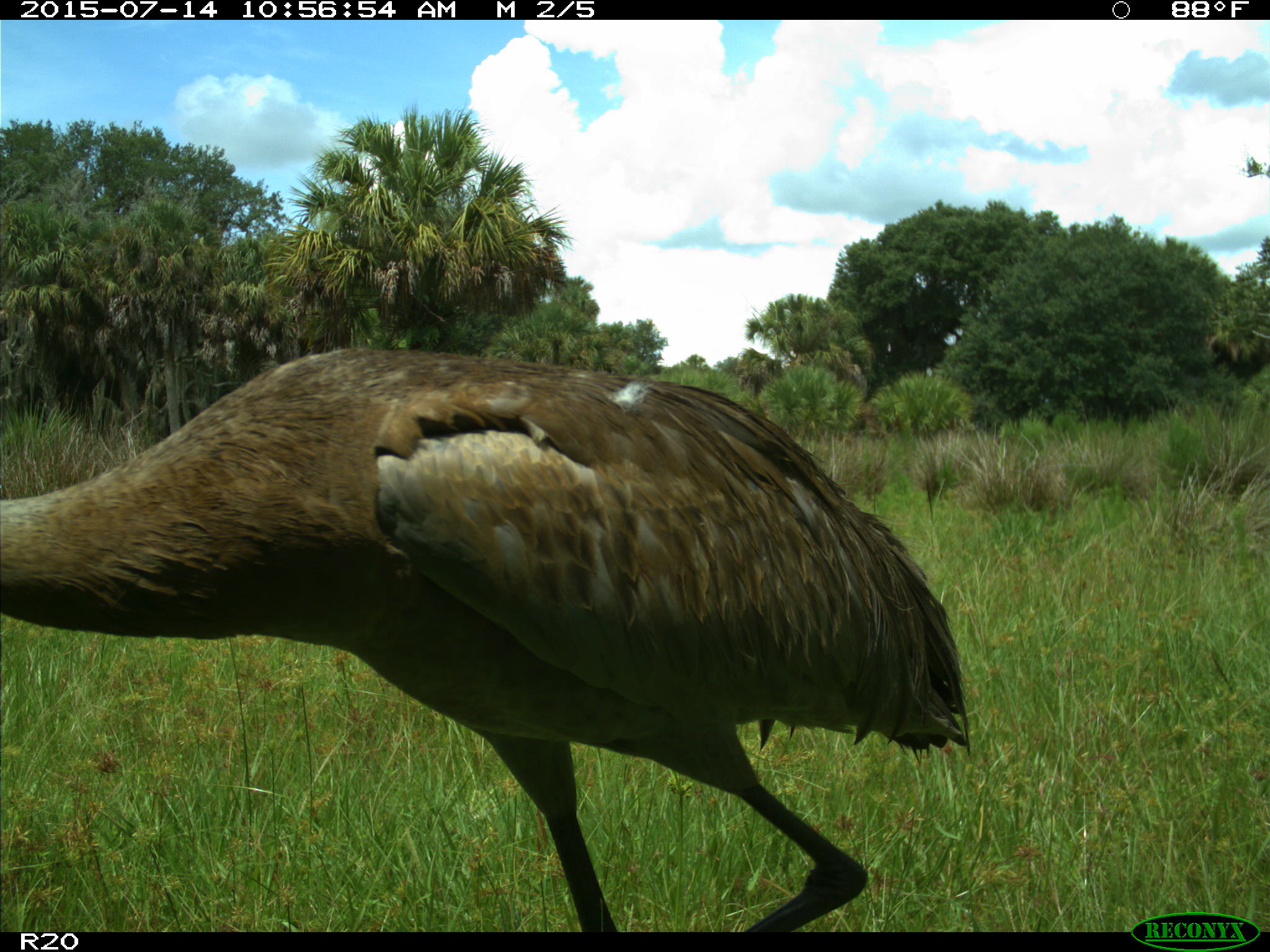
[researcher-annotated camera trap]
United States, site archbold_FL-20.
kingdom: Animalia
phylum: Chordata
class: Aves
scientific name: Aves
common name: birds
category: unidentified bird